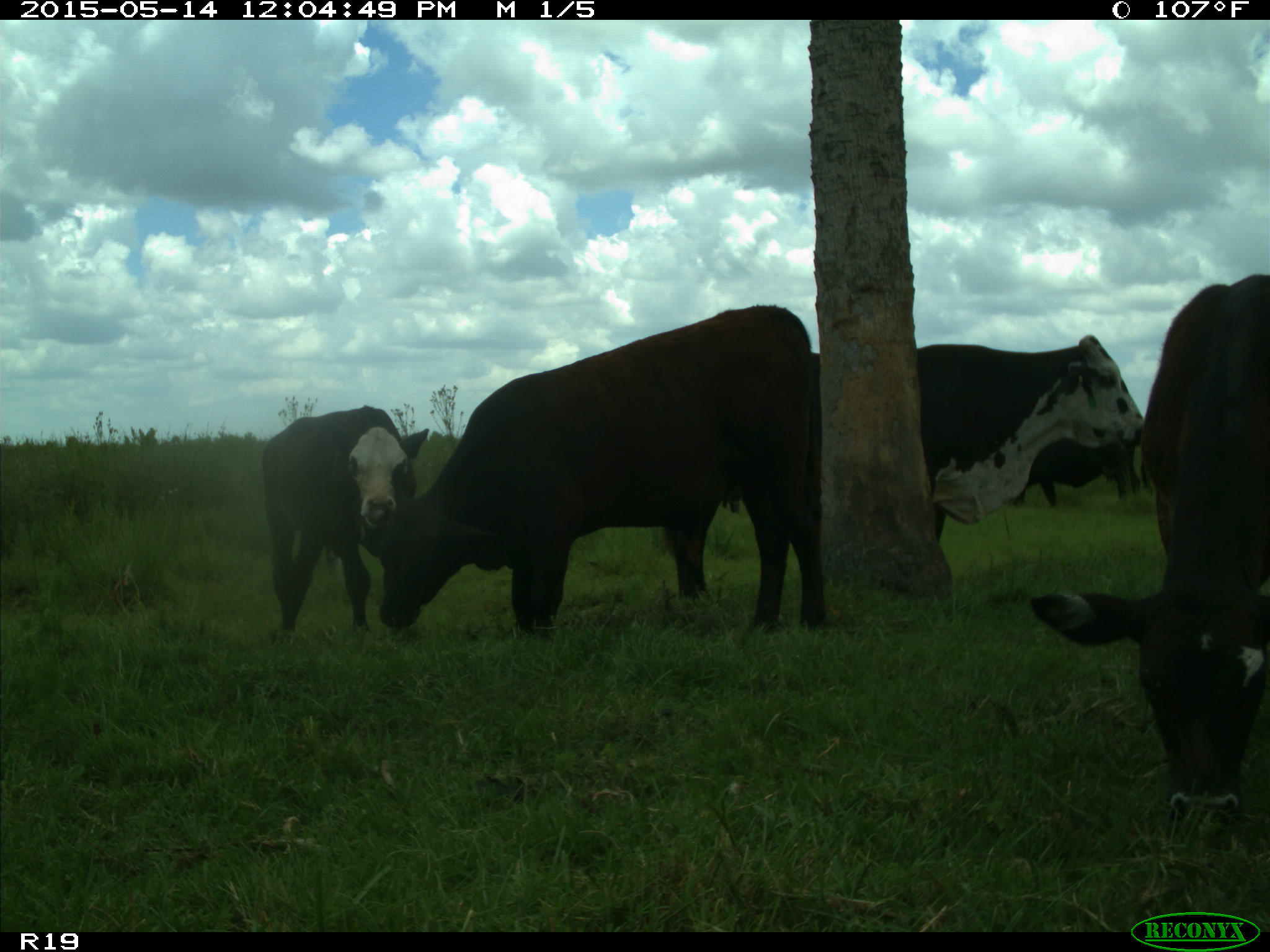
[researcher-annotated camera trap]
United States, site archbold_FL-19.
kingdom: Animalia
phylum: Chordata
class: Mammalia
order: Artiodactyla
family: Bovidae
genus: Bos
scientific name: Bos taurus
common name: domestic cow